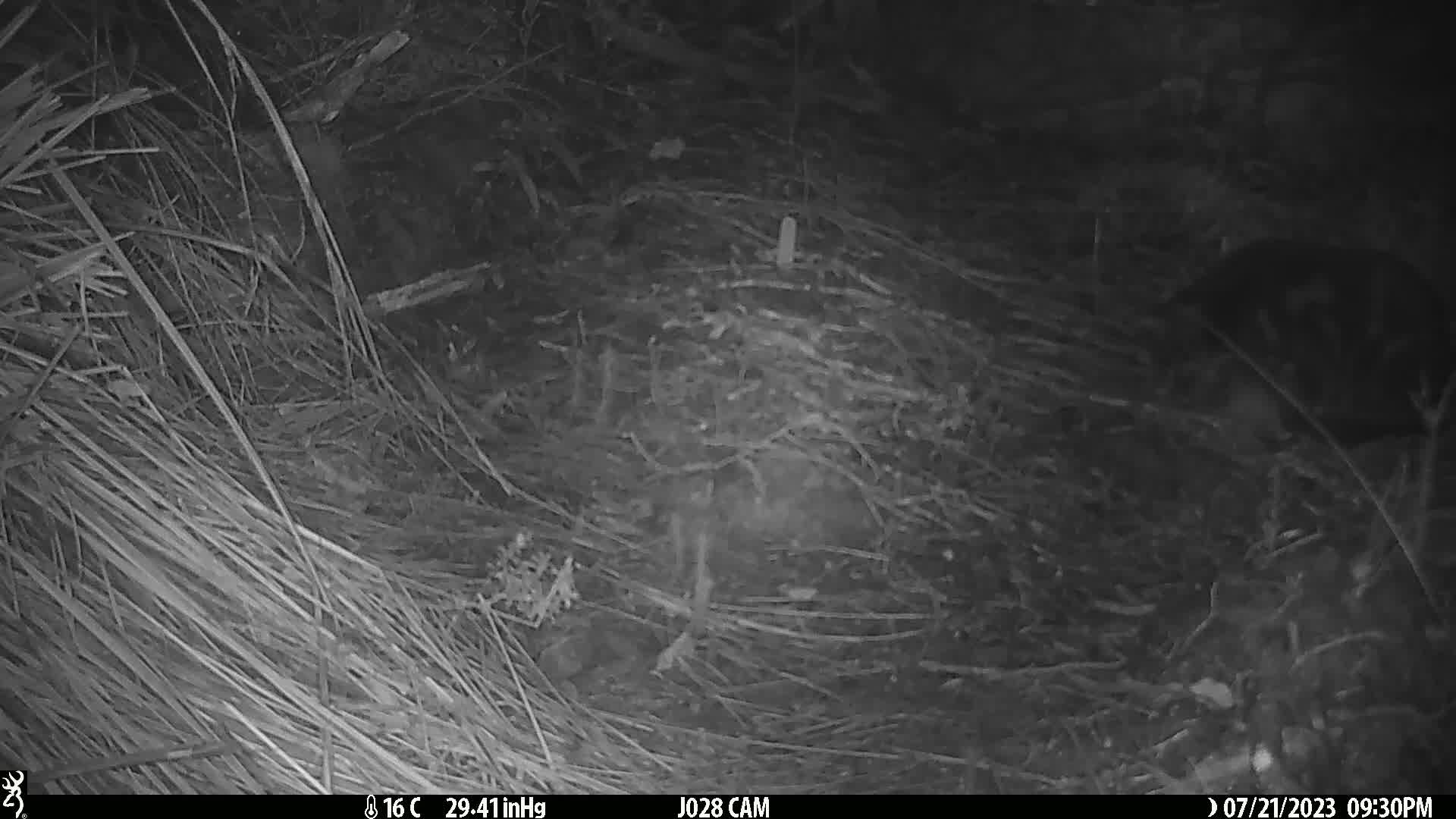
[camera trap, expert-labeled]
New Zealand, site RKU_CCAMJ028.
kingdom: Animalia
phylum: Chordata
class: Mammalia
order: Carnivora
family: Felidae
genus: Felis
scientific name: Felis catus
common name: domestic cat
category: cat